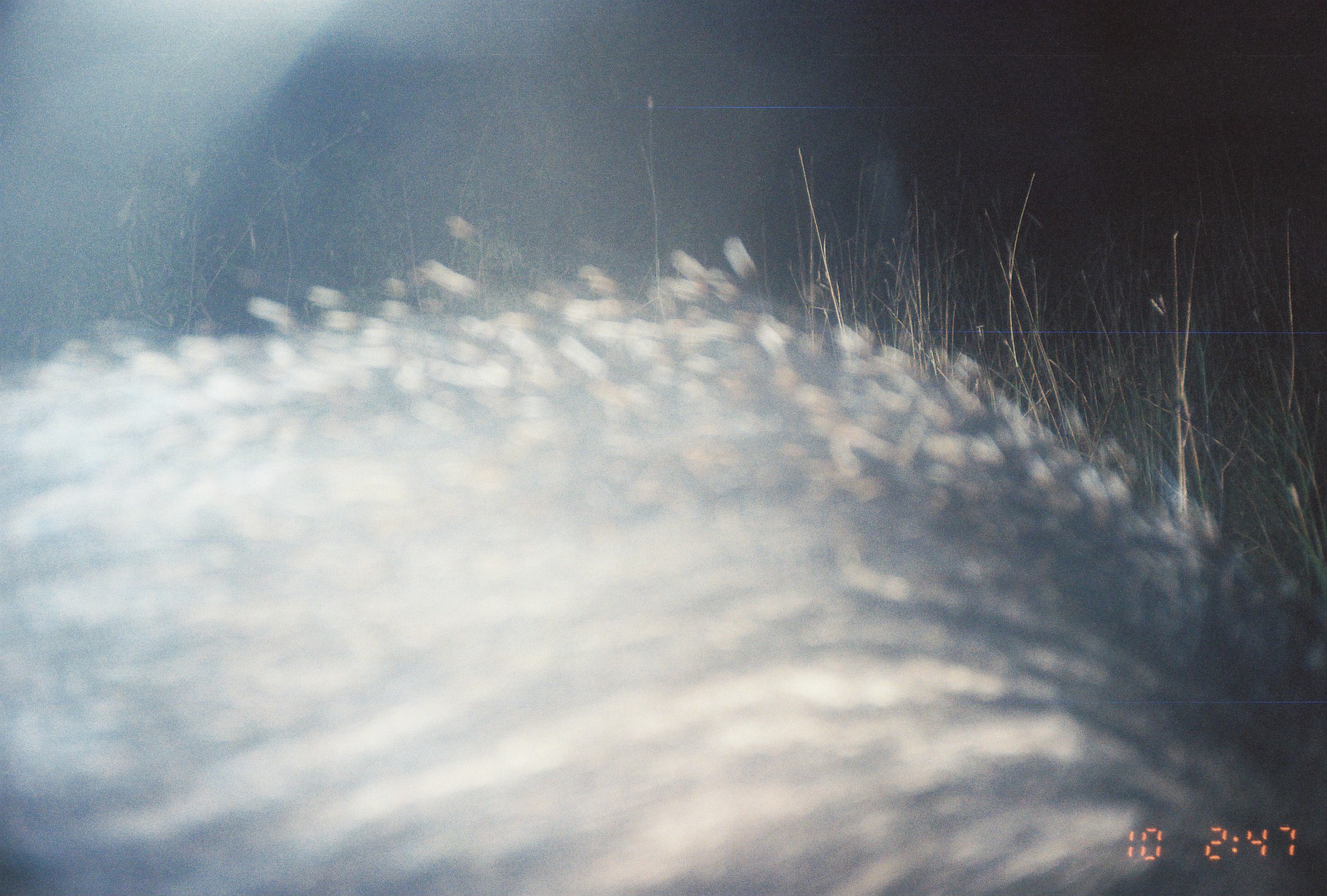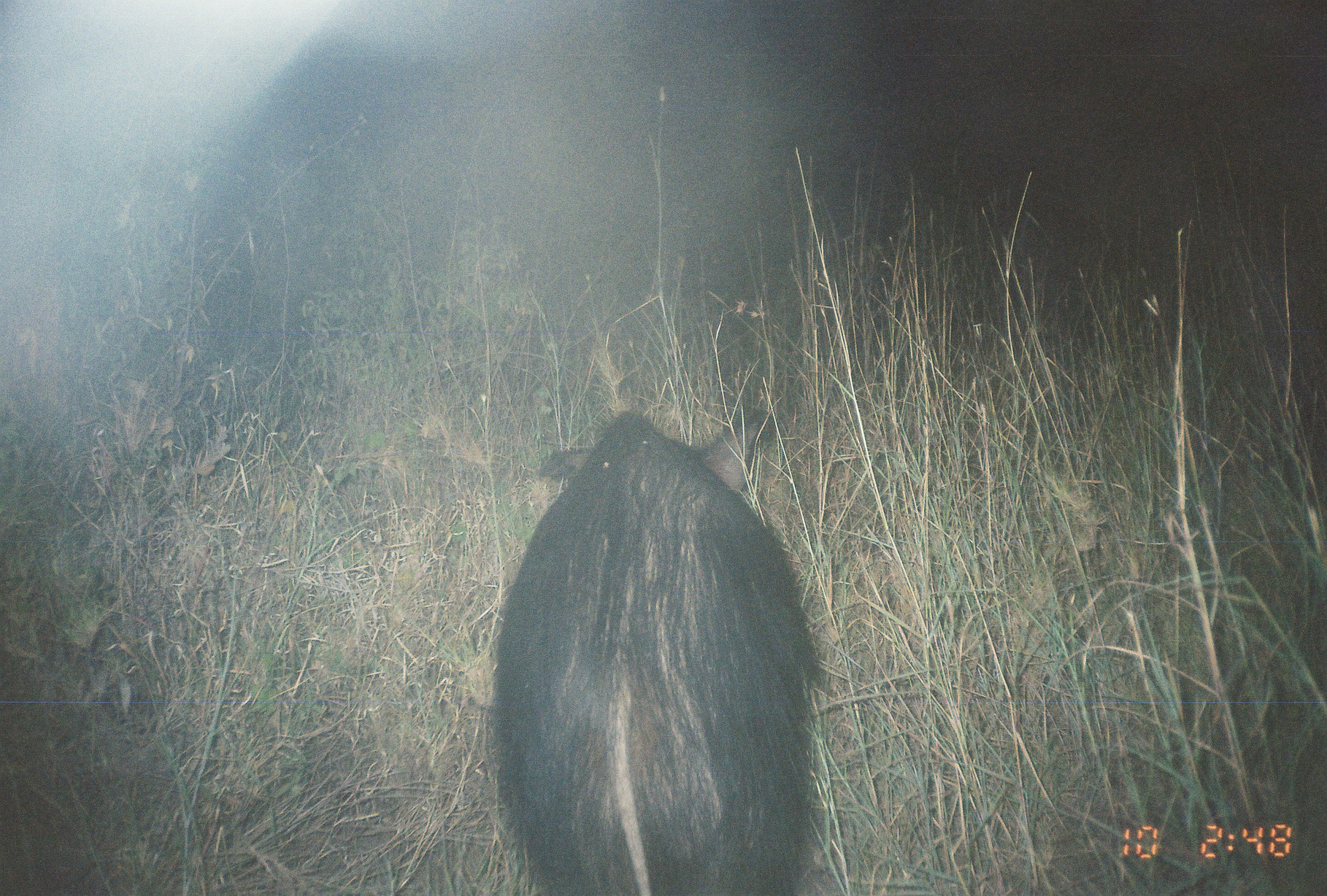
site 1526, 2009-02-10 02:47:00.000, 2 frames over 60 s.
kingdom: Animalia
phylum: Chordata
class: Mammalia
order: Artiodactyla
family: Suidae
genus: Potamochoerus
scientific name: Potamochoerus larvatus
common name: bushpig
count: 1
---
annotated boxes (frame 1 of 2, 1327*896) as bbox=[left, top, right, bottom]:
potamochoerus larvatus: bbox=[4, 218, 1327, 894]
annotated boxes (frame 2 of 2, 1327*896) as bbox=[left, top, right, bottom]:
potamochoerus larvatus: bbox=[483, 404, 844, 894]